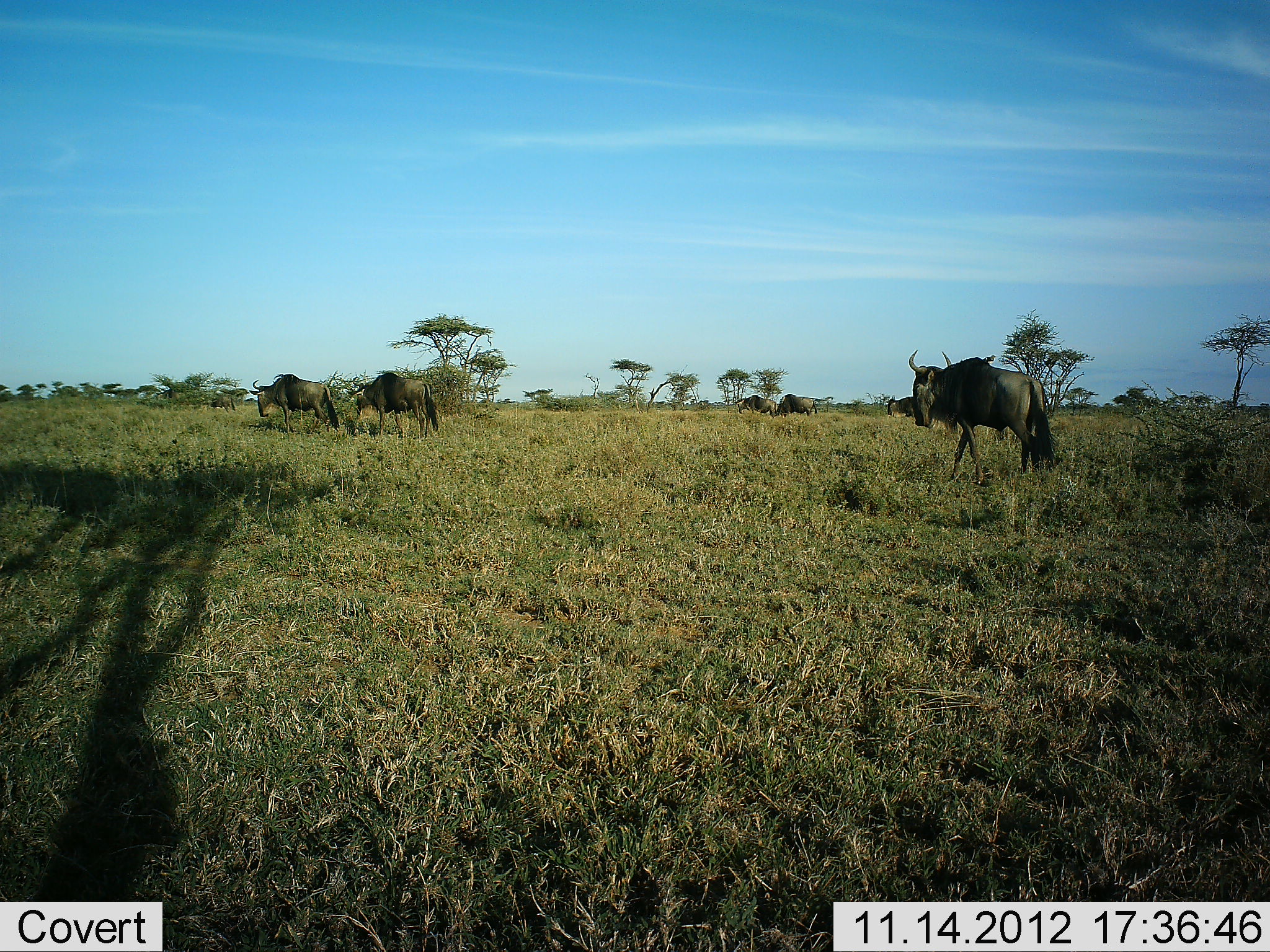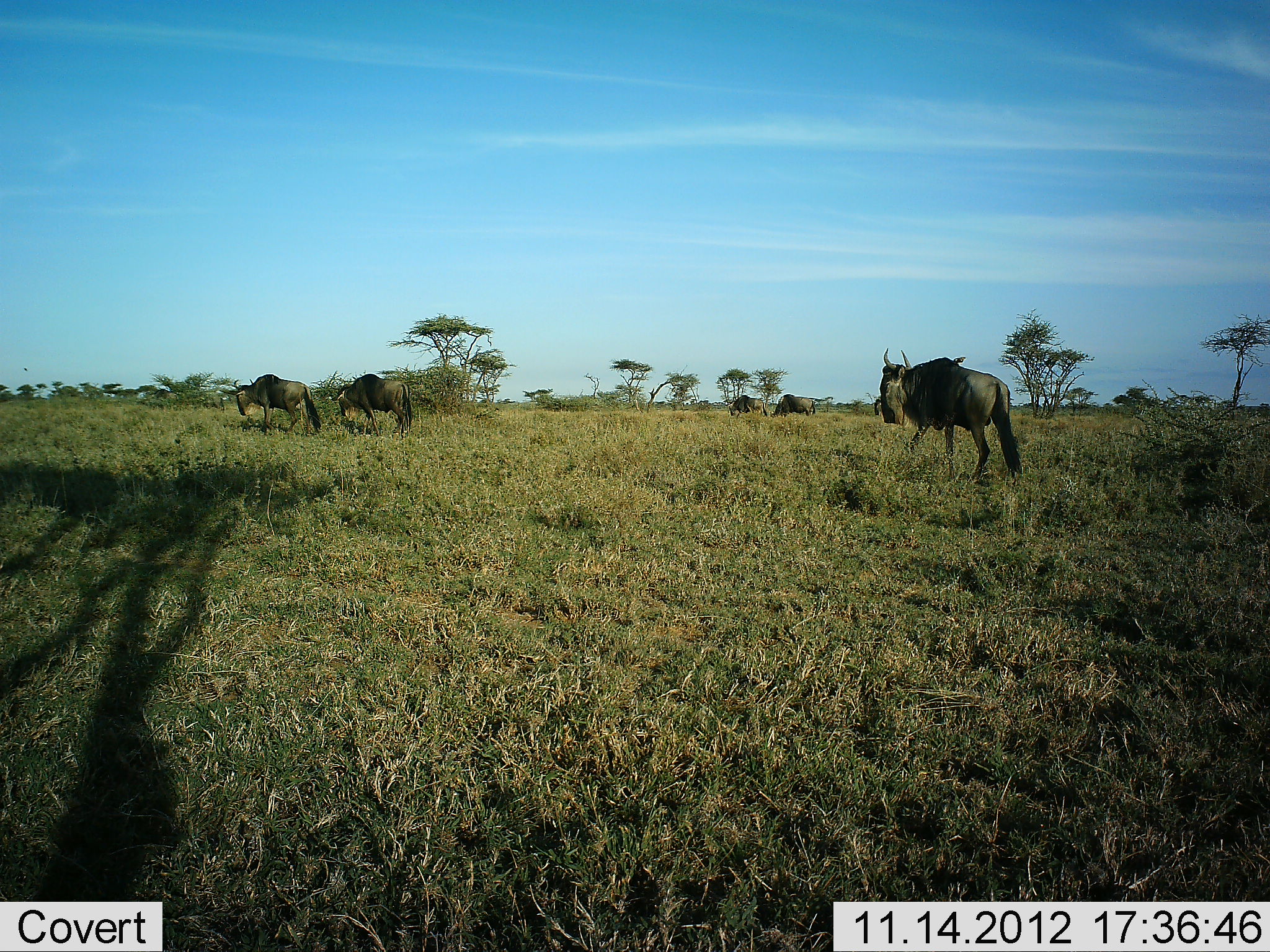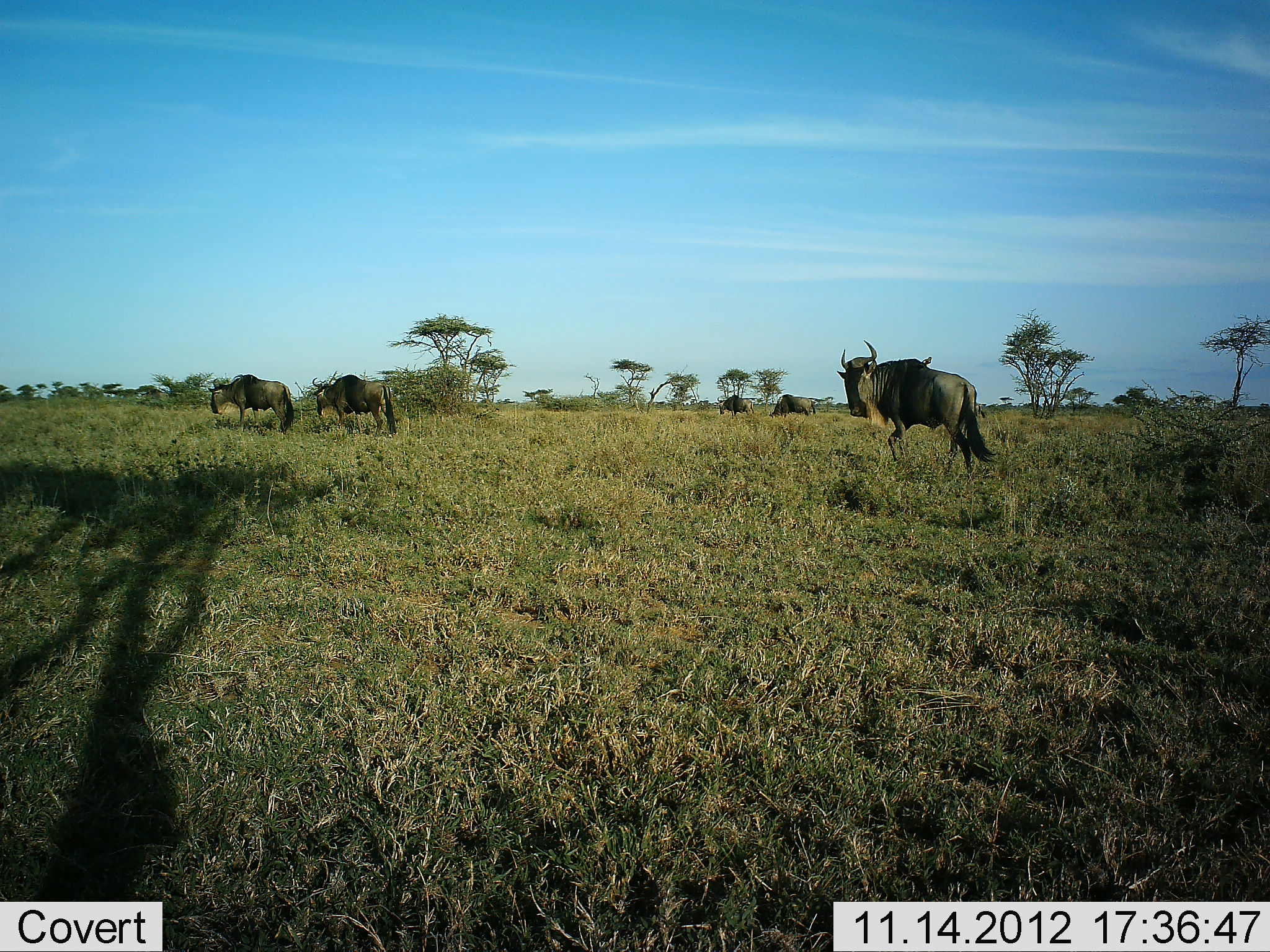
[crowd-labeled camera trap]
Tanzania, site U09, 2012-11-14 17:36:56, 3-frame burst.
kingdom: Animalia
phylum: Chordata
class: Mammalia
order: Artiodactyla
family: Bovidae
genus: Connochaetes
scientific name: Connochaetes taurinus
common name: blue wildebeest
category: wildebeest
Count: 7.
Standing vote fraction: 0%.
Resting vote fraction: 0%.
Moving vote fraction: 100%.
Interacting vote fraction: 0%.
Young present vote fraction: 0%.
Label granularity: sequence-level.